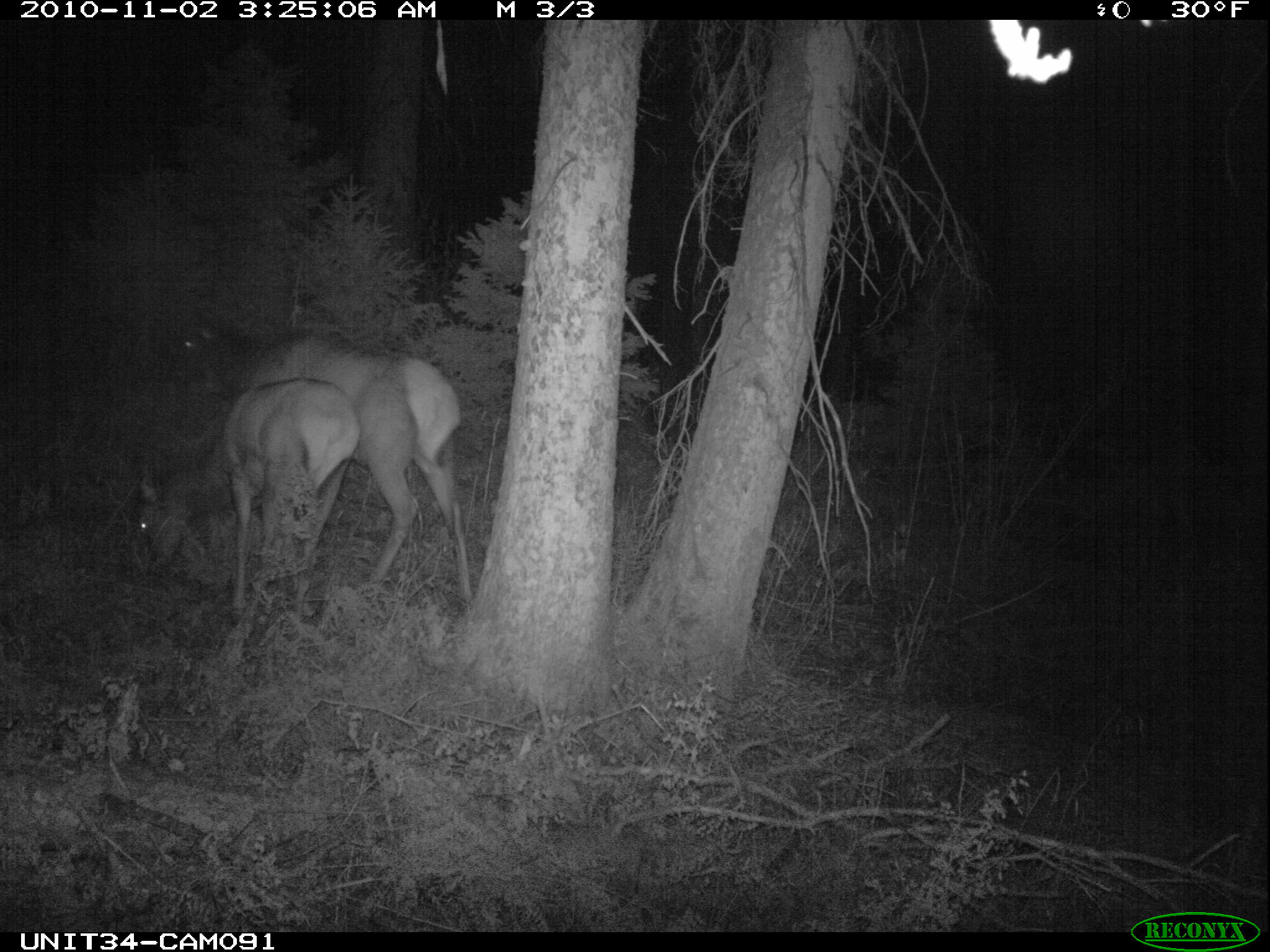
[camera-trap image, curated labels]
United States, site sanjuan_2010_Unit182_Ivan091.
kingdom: Animalia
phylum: Chordata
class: Mammalia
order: Artiodactyla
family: Cervidae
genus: Cervus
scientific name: Cervus elaphus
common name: red deer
Cervus elaphus (red deer).